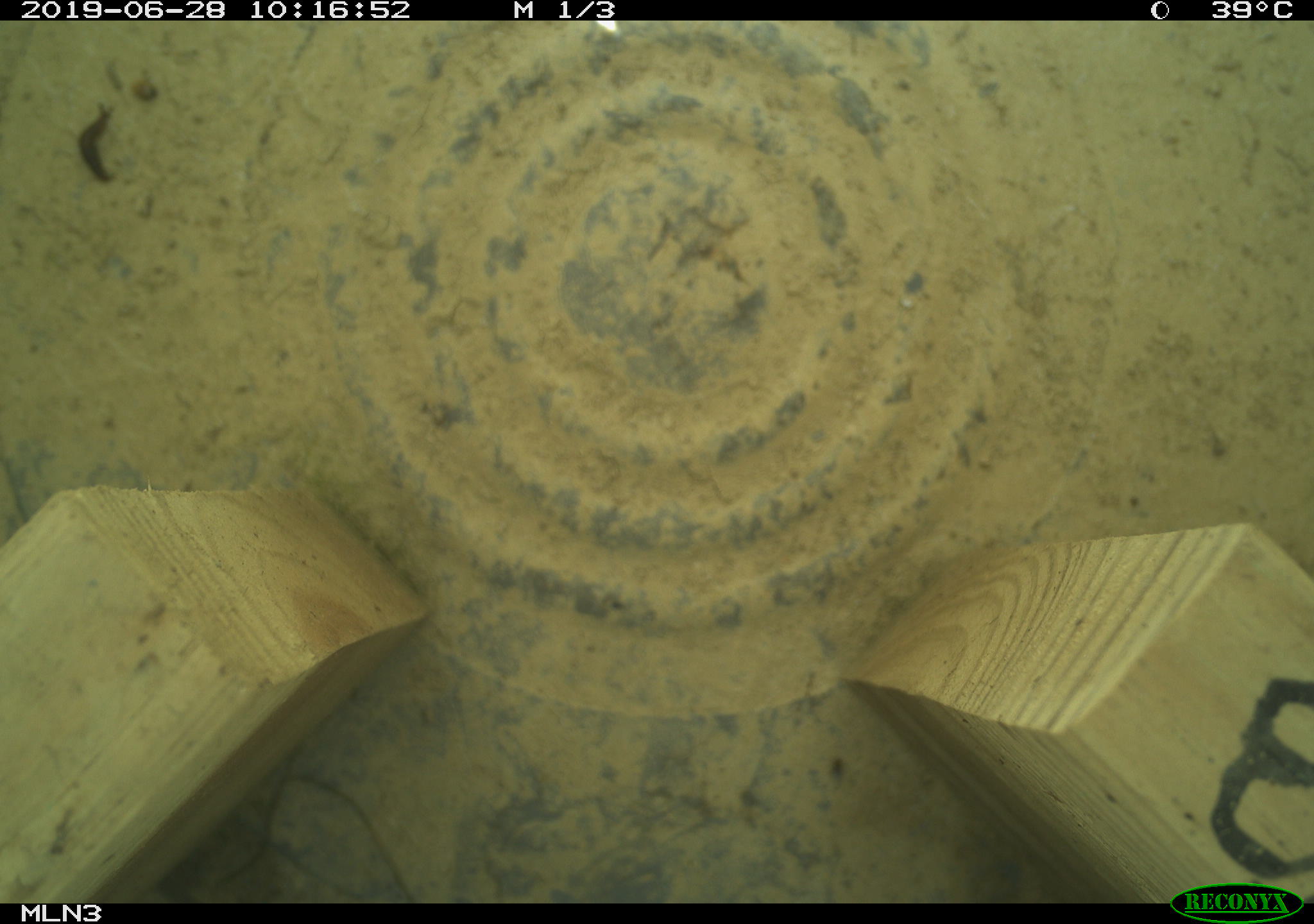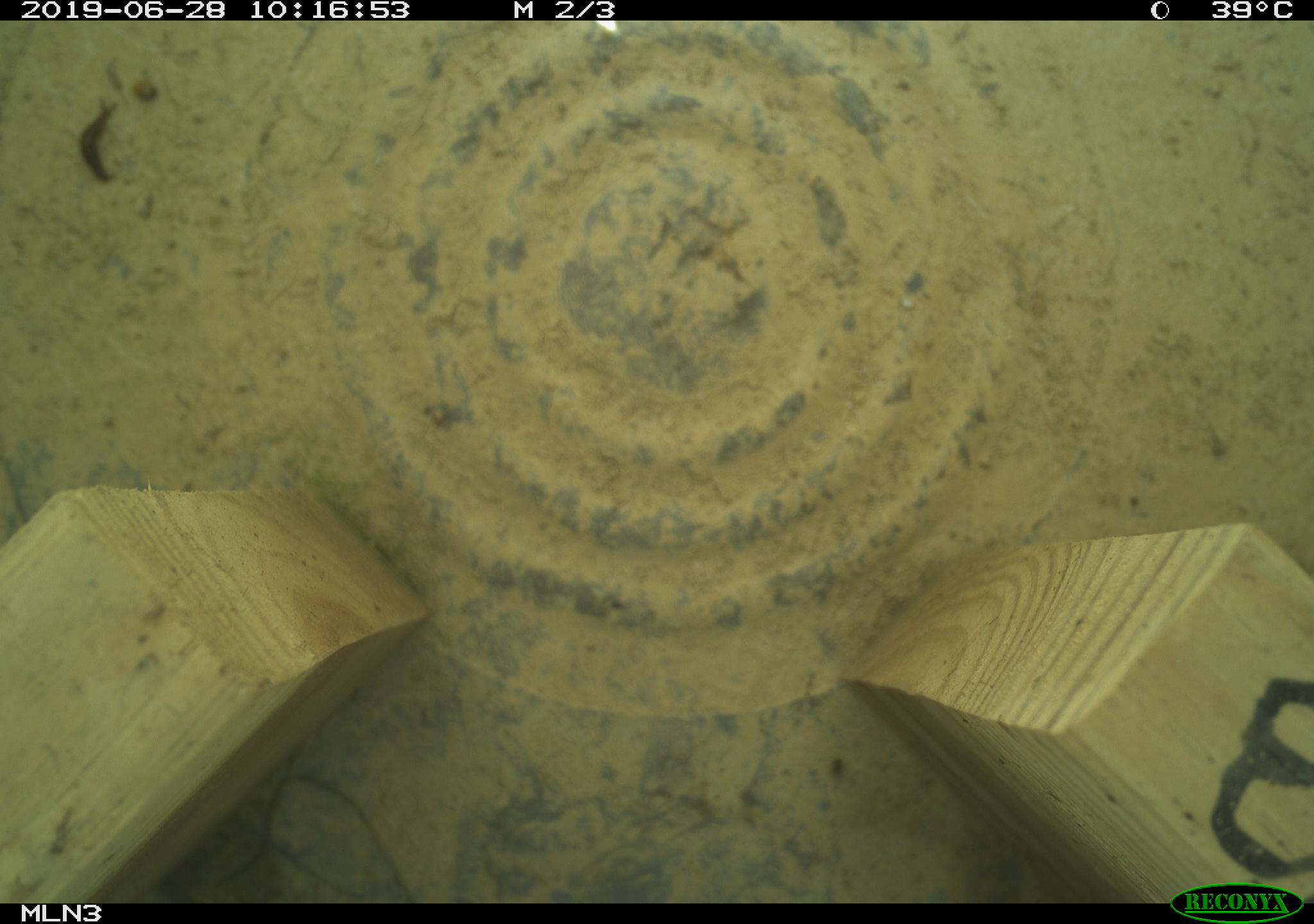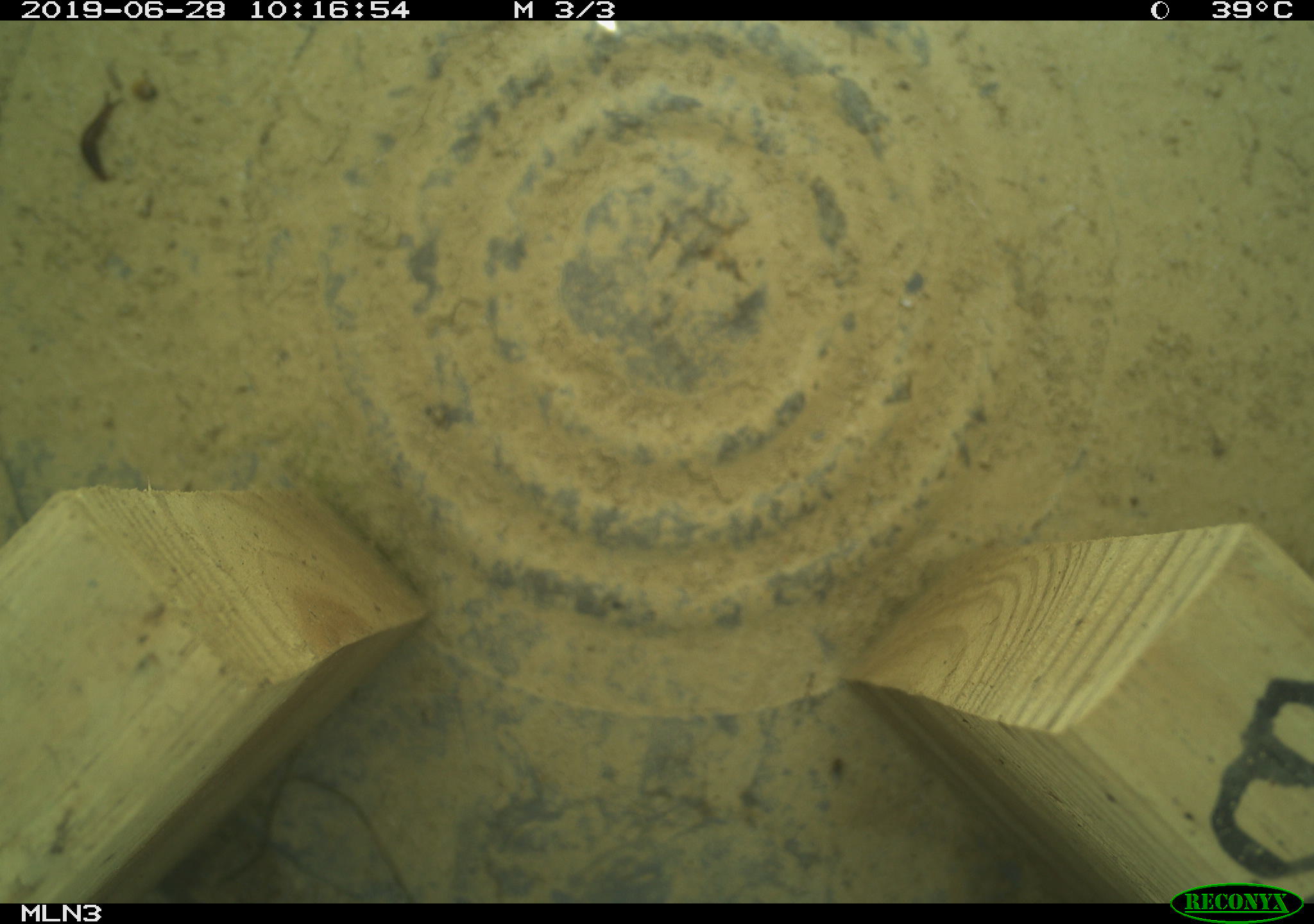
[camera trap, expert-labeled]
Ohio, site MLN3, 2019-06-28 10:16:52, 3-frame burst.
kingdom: Animalia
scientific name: Animalia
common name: animal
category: invertebrate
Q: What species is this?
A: Invertebrate (animal) (Animalia).